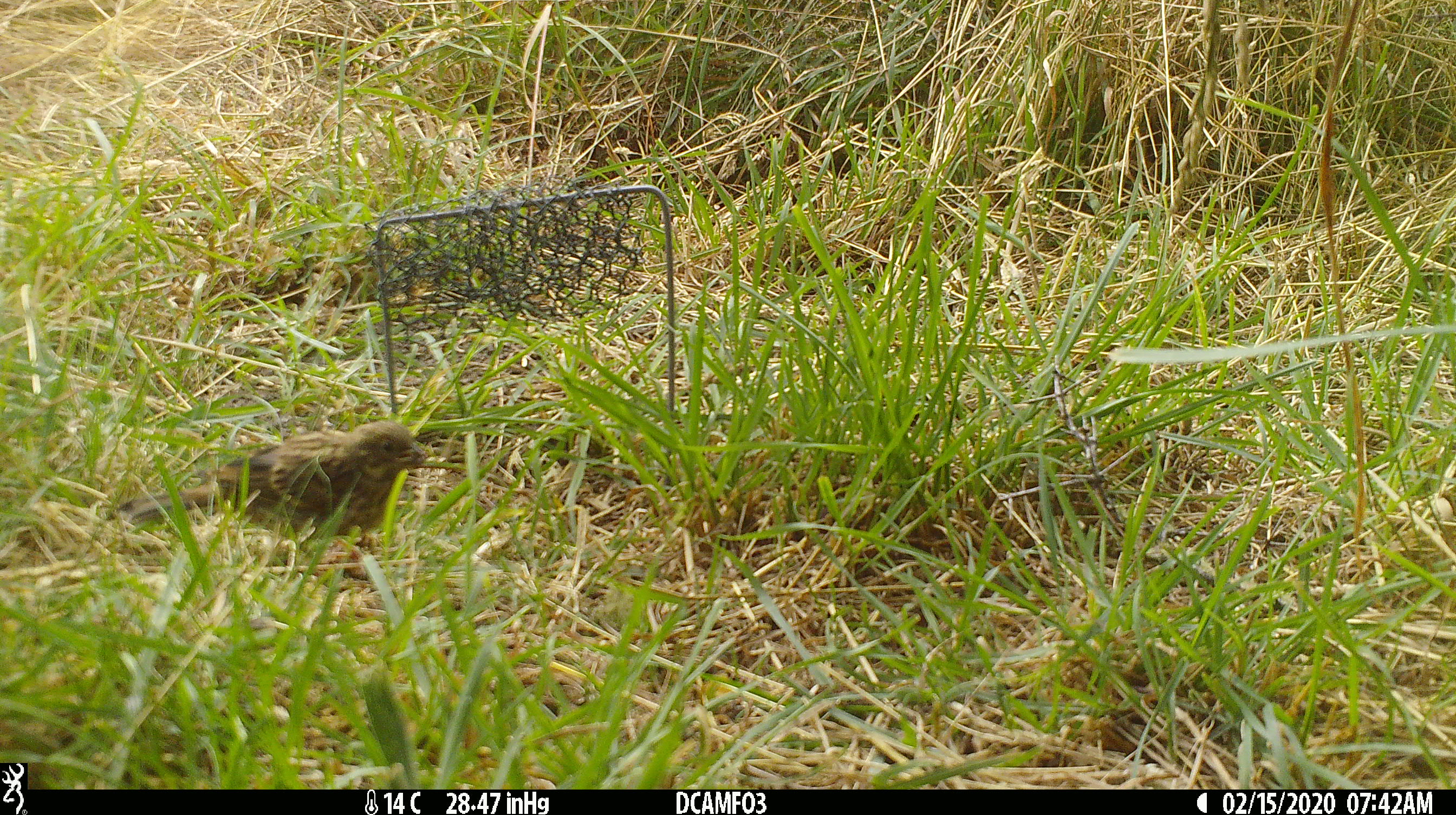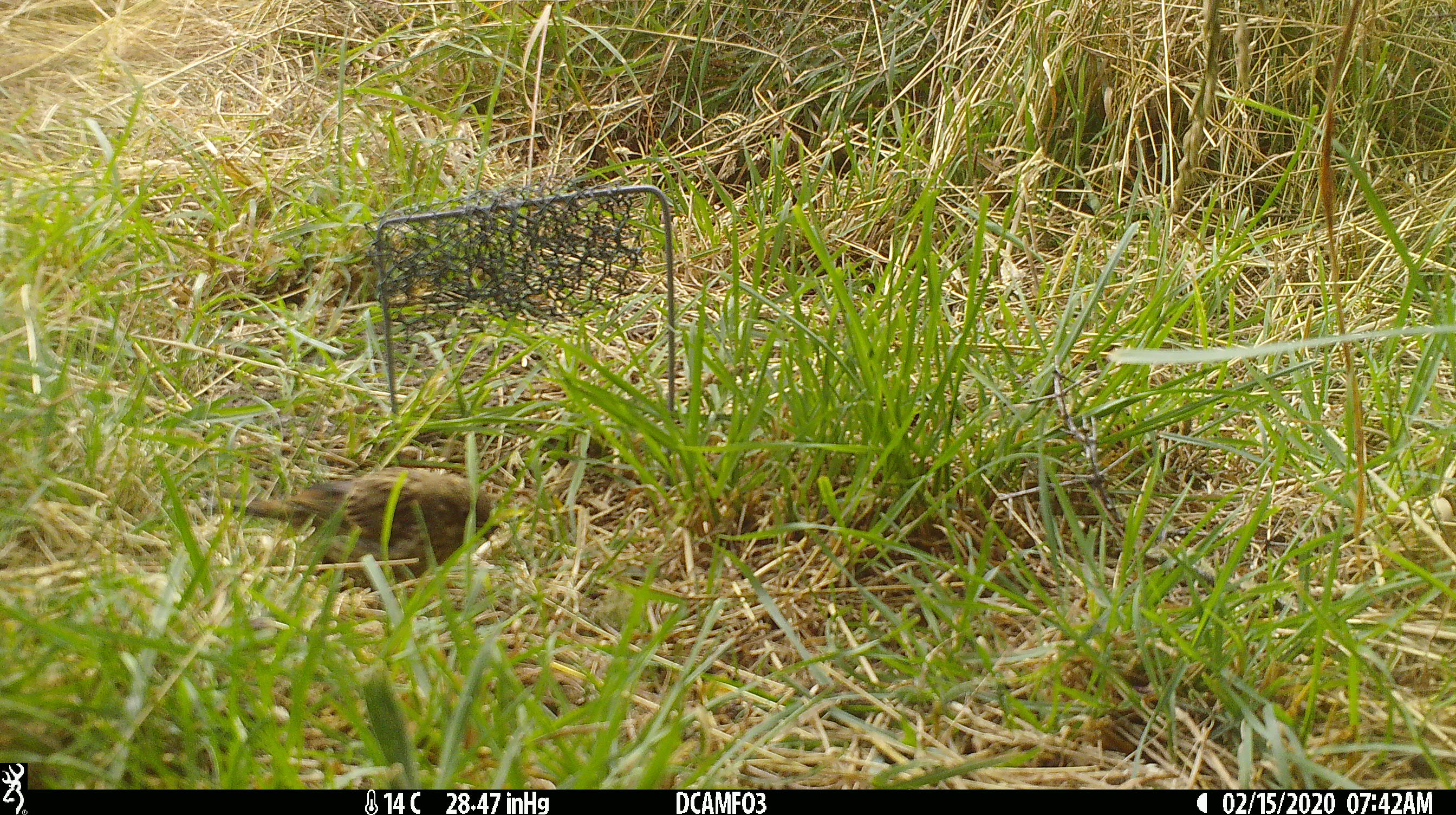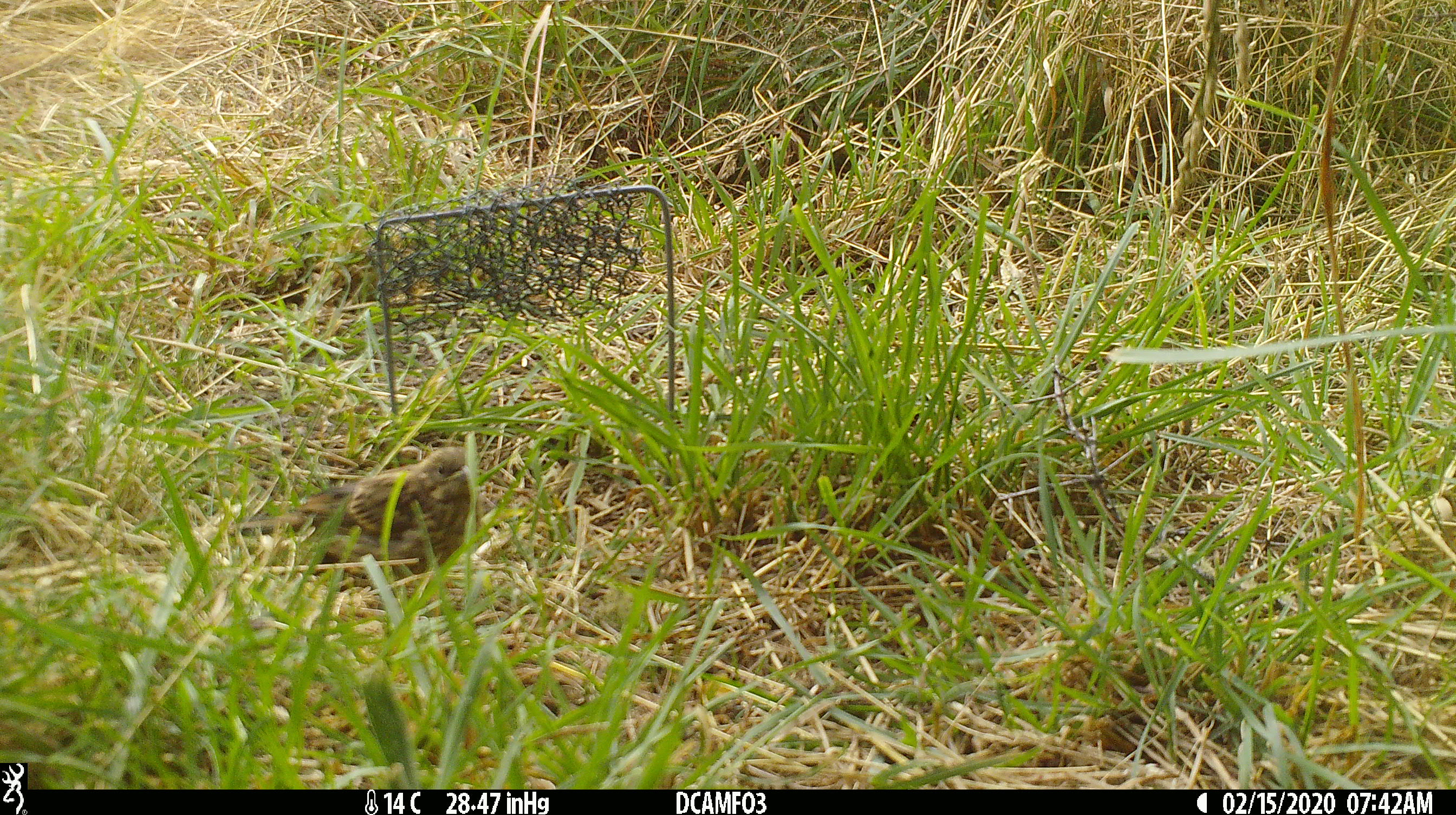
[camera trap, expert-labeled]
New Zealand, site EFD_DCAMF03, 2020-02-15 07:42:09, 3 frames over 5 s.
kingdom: Animalia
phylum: Chordata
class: Aves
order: Passeriformes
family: Prunellidae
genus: Prunella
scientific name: Prunella modularis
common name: dunnock